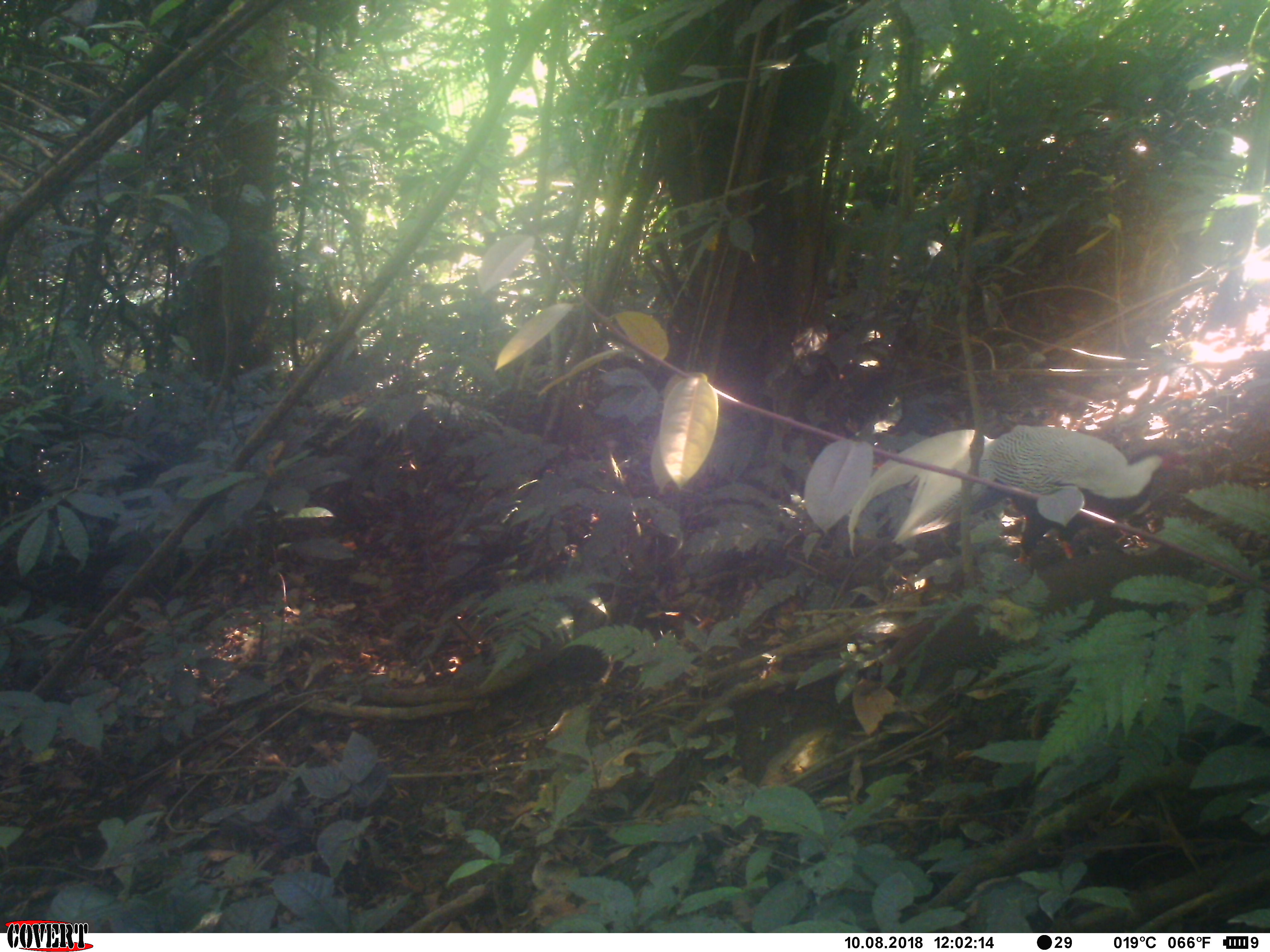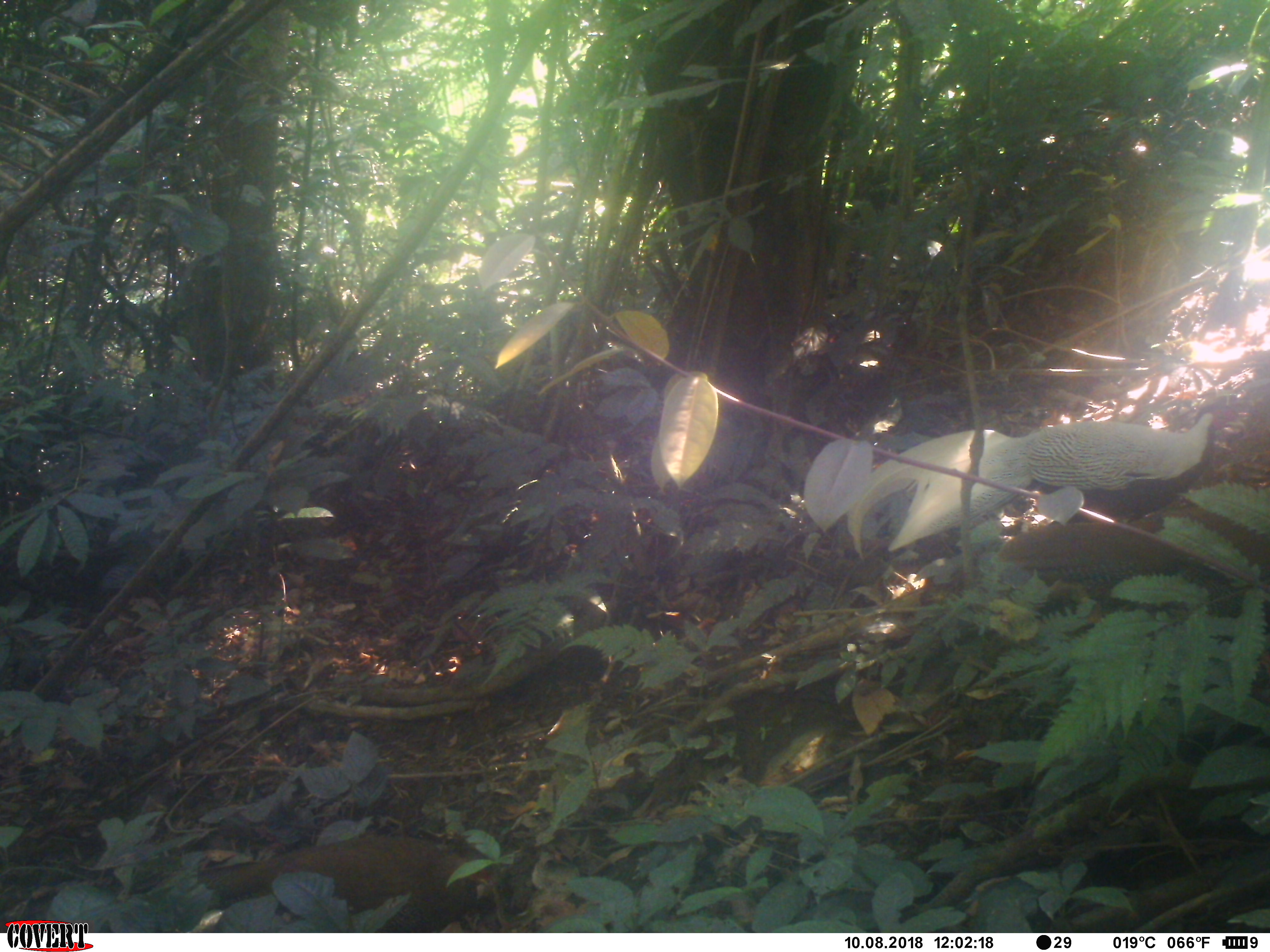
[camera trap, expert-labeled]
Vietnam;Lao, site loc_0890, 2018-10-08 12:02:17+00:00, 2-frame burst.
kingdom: Animalia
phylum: Chordata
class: Aves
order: Galliformes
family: Phasianidae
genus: Lophura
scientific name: Lophura nycthemera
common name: silver pheasant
Silver pheasant (Lophura nycthemera). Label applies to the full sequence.